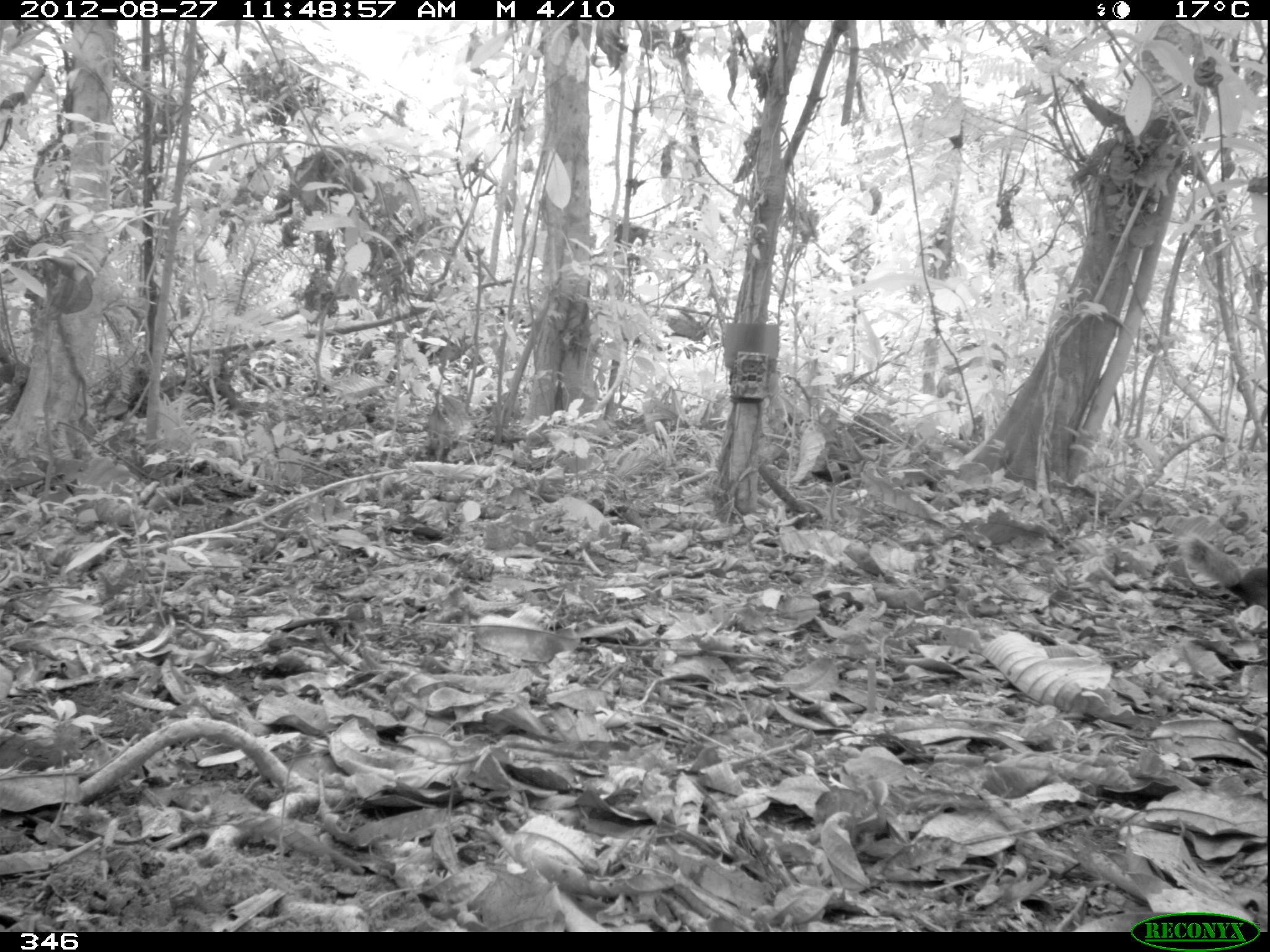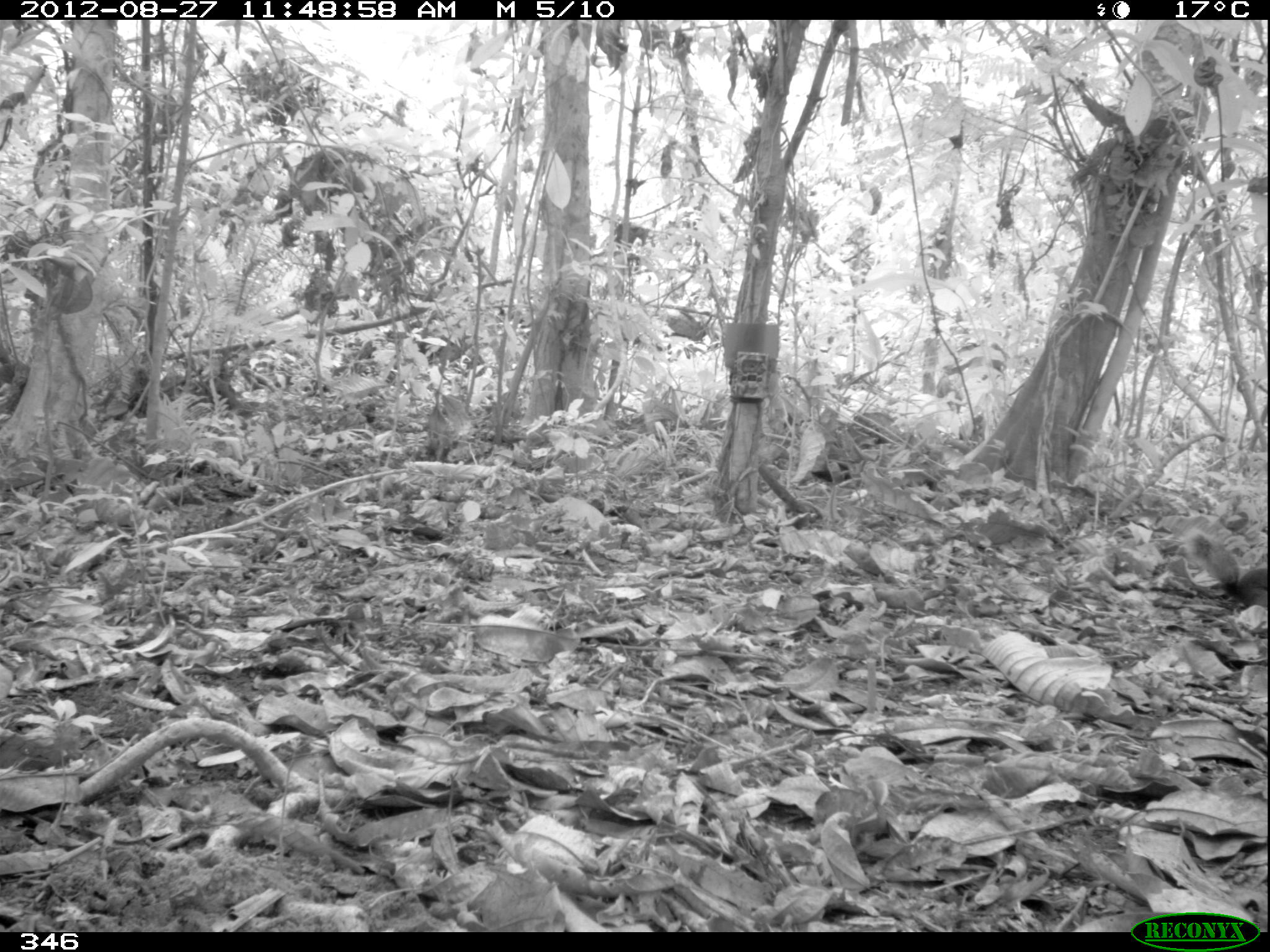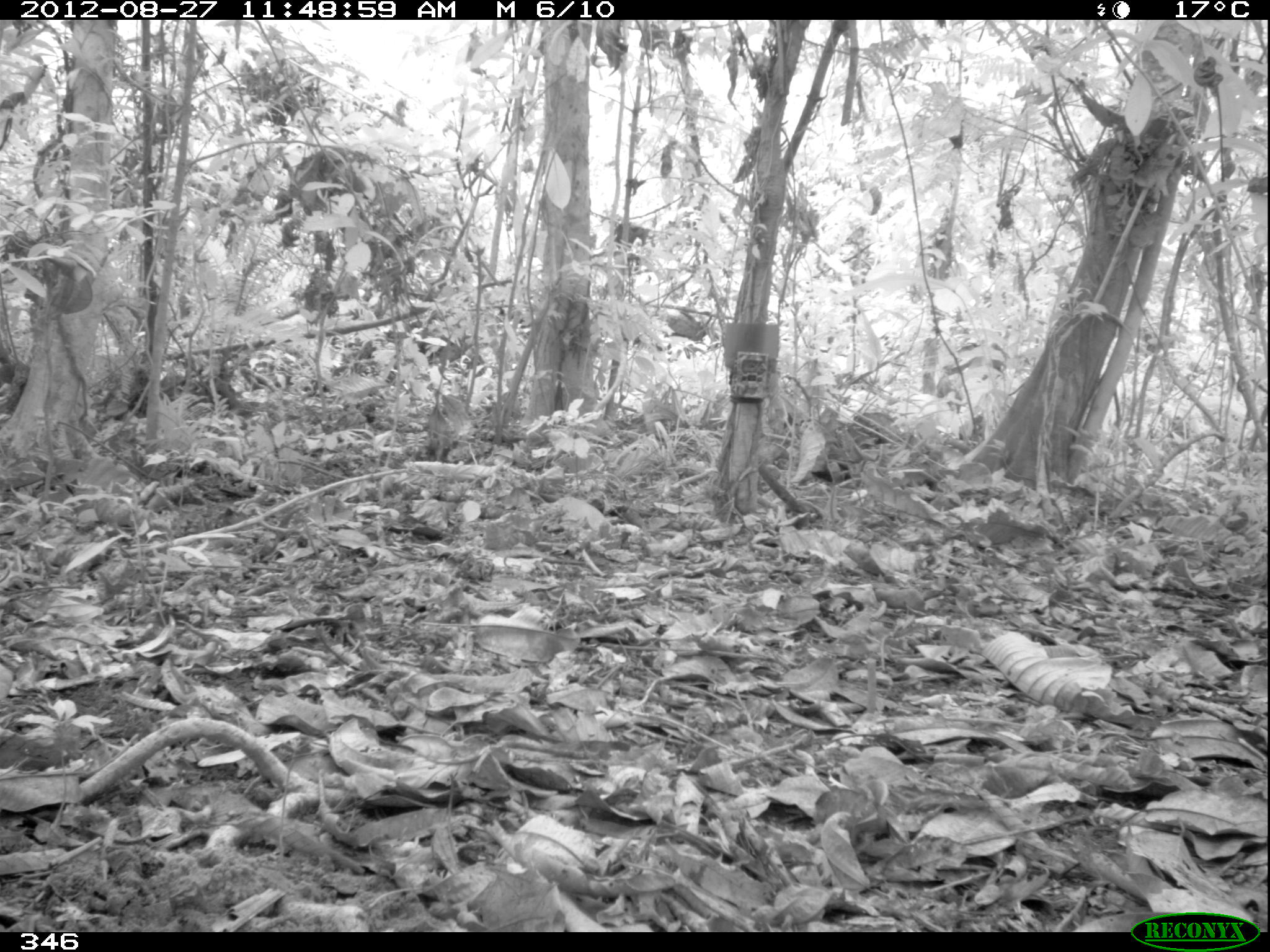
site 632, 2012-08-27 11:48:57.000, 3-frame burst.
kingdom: Animalia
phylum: Chordata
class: Mammalia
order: Rodentia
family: Sciuridae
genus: Sciurus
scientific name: Sciurus spadiceus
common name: southern amazon red squirrel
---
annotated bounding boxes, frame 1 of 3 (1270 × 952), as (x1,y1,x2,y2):
sciurus spadiceus: (1182,534,1267,609)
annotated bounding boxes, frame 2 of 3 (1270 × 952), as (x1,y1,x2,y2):
sciurus spadiceus: (1182,529,1267,609)